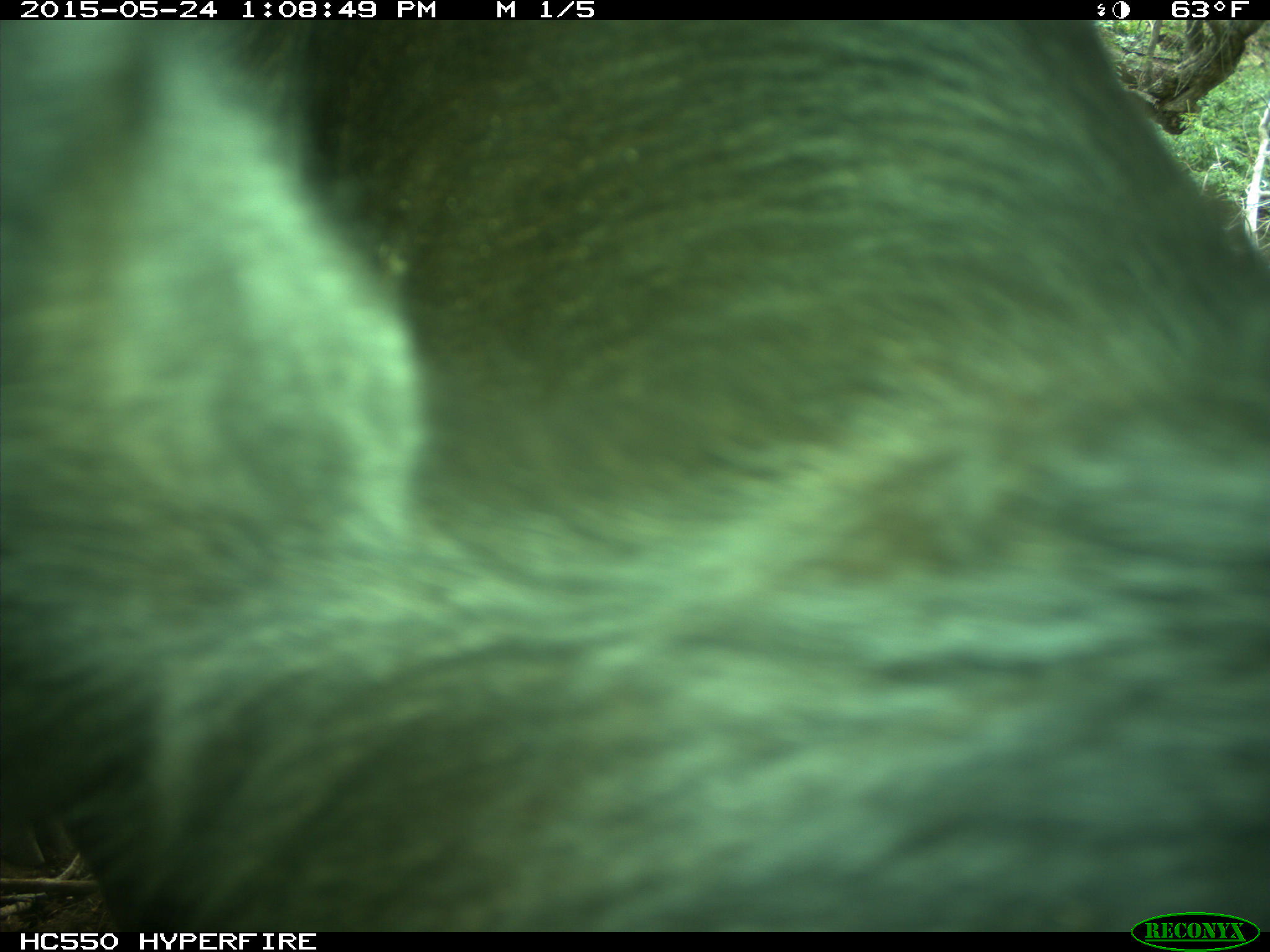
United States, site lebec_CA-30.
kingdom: Animalia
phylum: Chordata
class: Mammalia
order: Artiodactyla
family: Bovidae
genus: Bos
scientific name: Bos taurus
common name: domestic cow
Bos taurus (domestic cow).